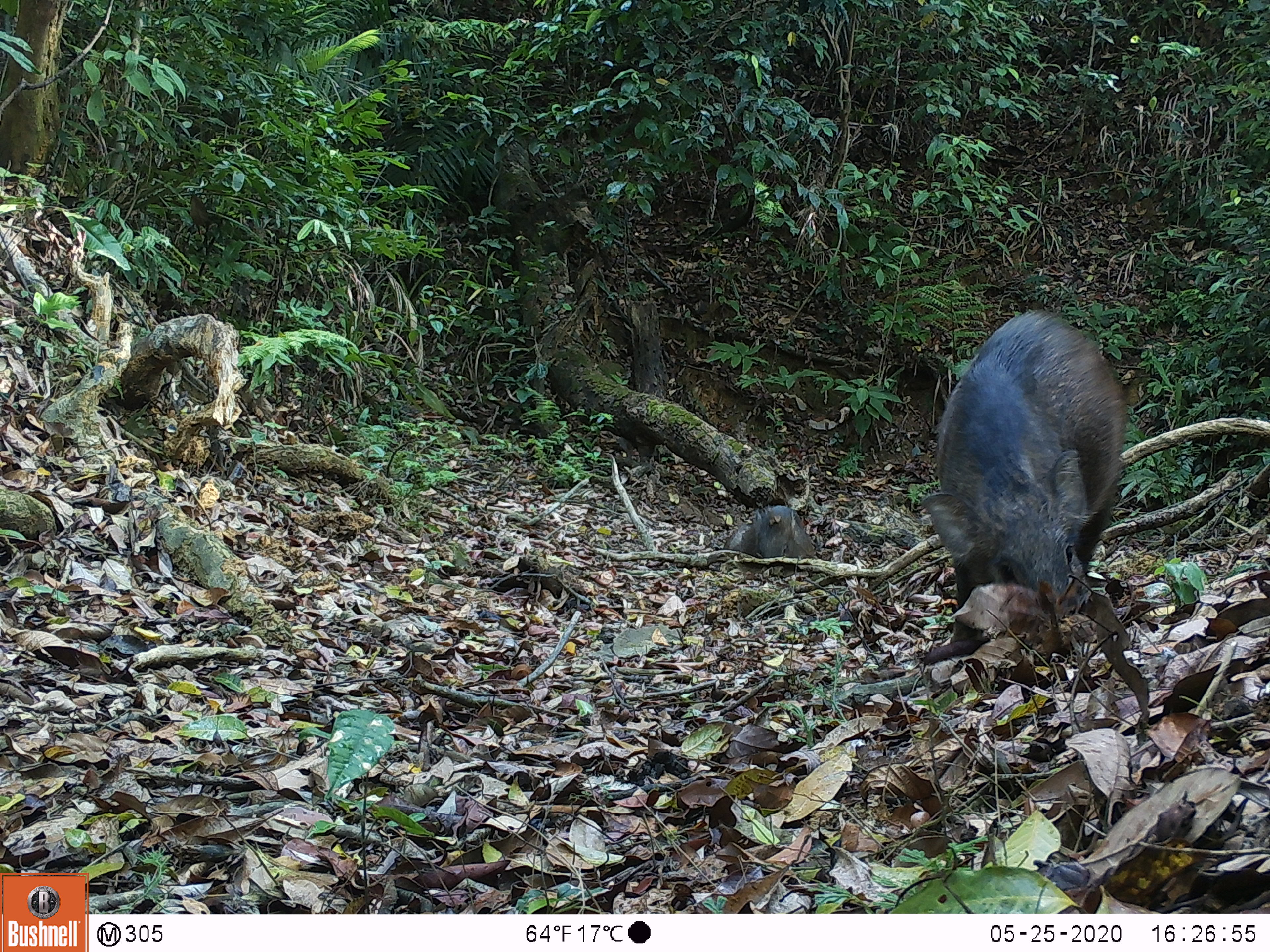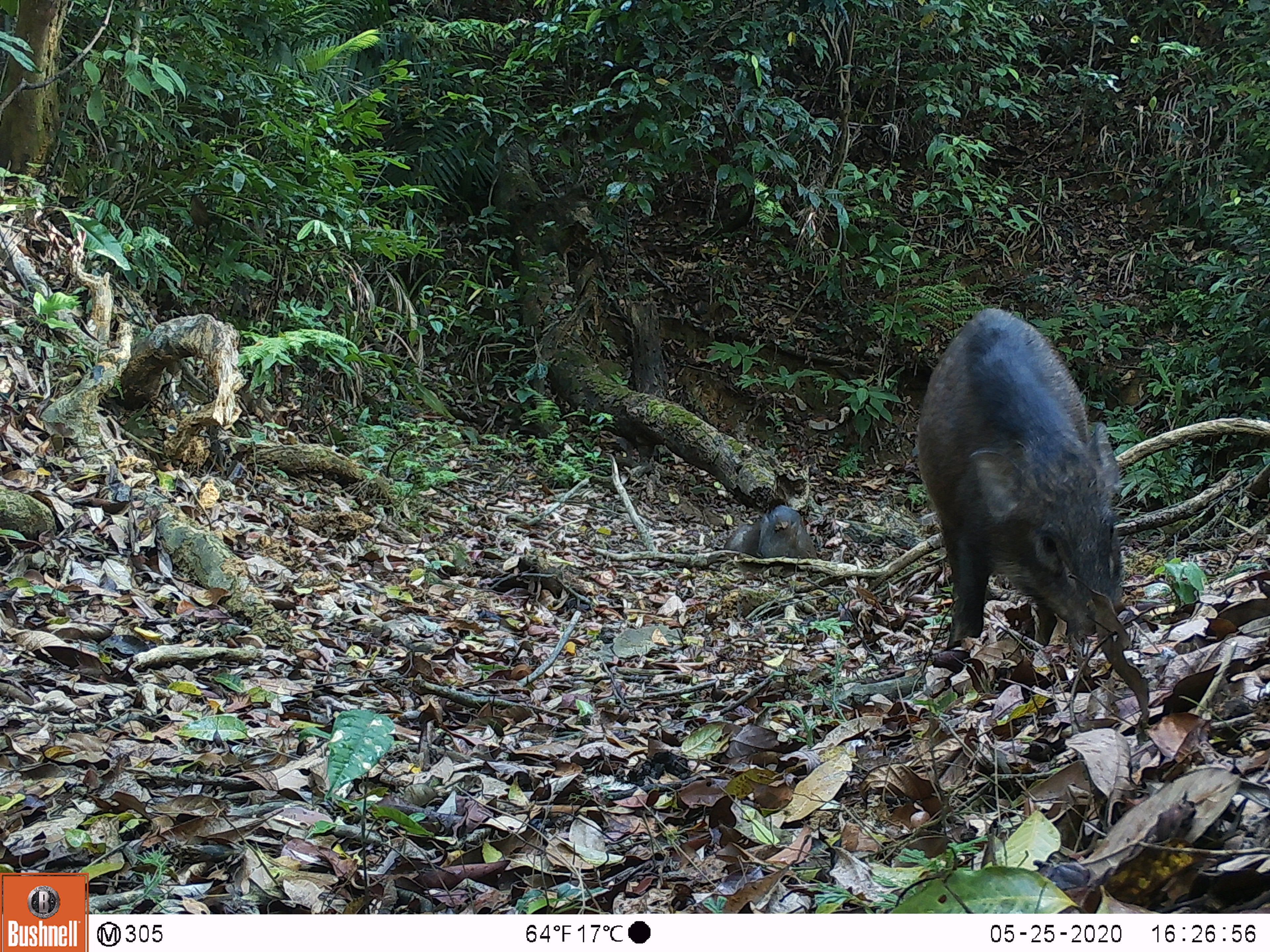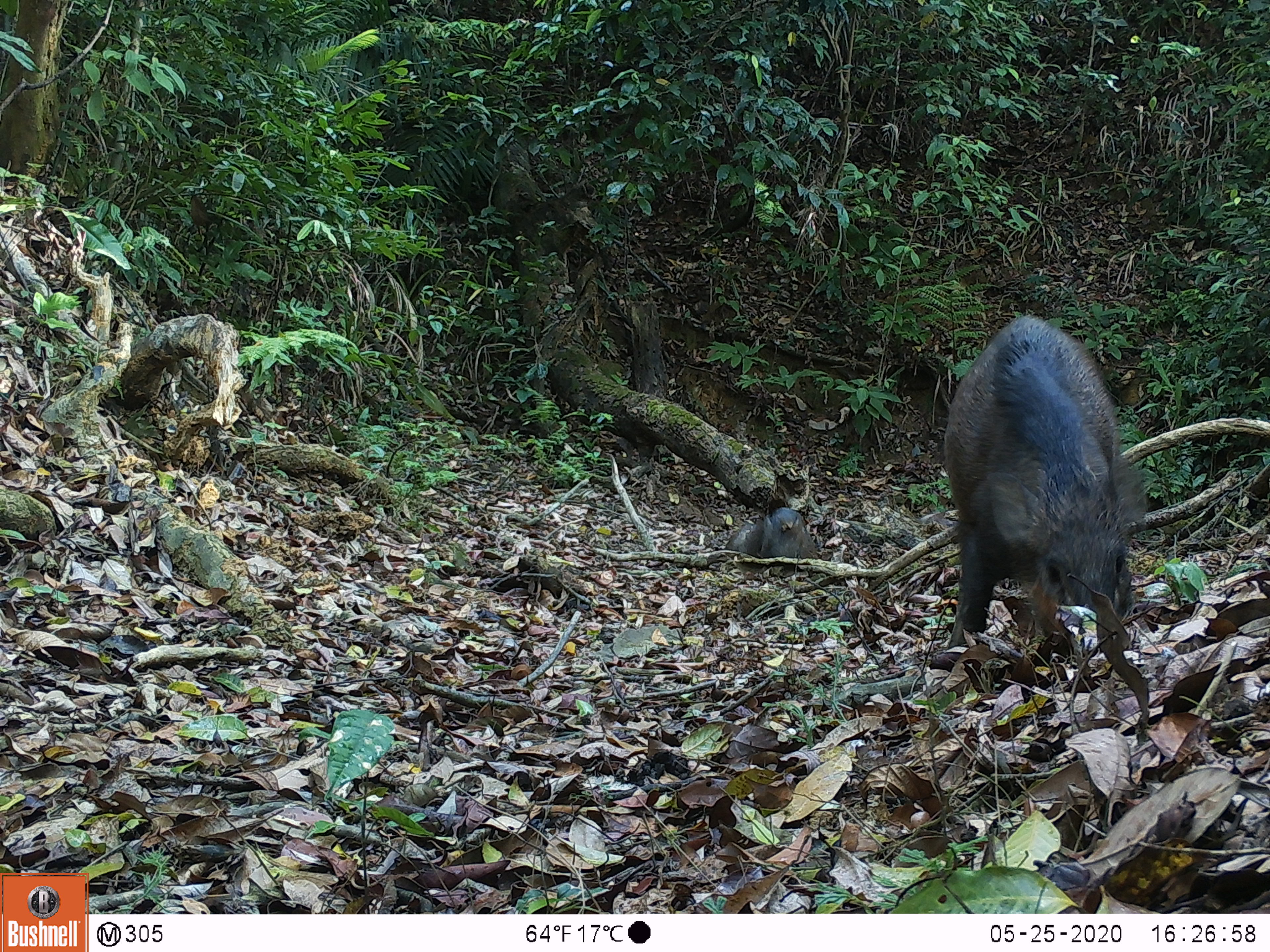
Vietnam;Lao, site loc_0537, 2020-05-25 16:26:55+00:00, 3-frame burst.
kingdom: Animalia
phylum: Chordata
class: Mammalia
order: Artiodactyla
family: Suidae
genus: Sus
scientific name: Sus scrofa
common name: eurasian wild pig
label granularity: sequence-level